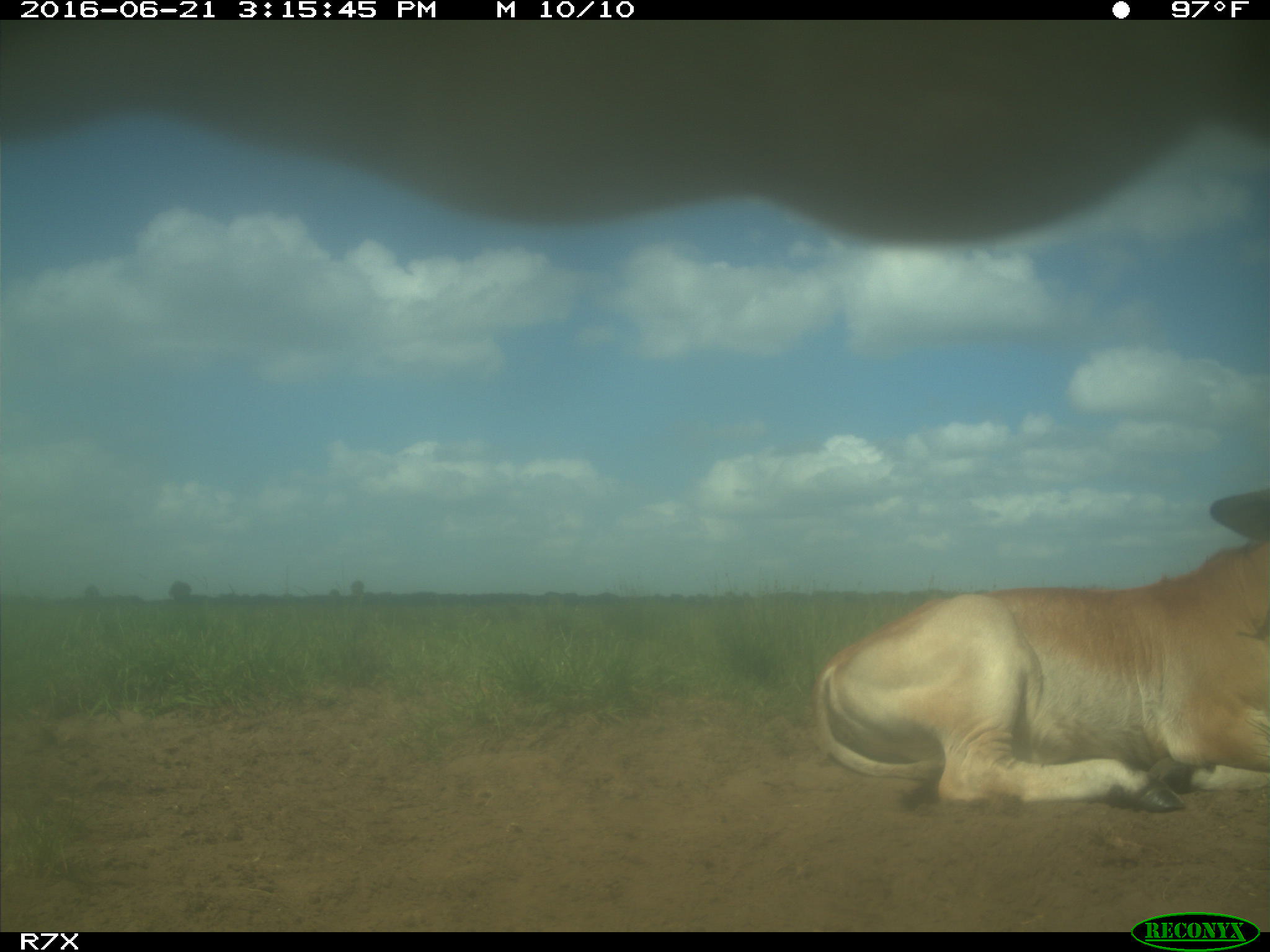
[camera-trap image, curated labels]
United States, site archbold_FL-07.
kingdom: Animalia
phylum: Chordata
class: Mammalia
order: Artiodactyla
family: Bovidae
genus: Bos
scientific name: Bos taurus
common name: domestic cow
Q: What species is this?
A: Bos taurus (domestic cow).